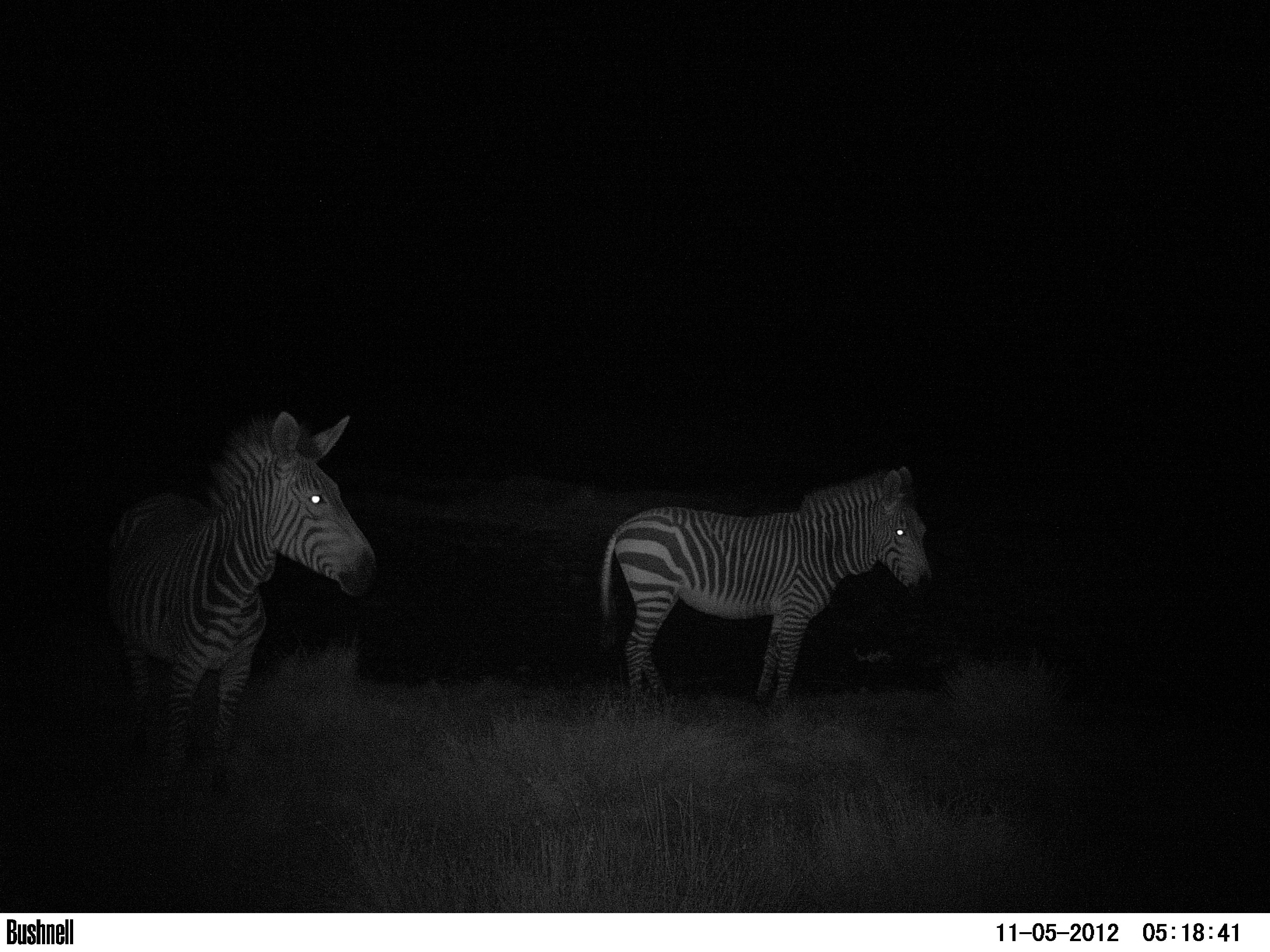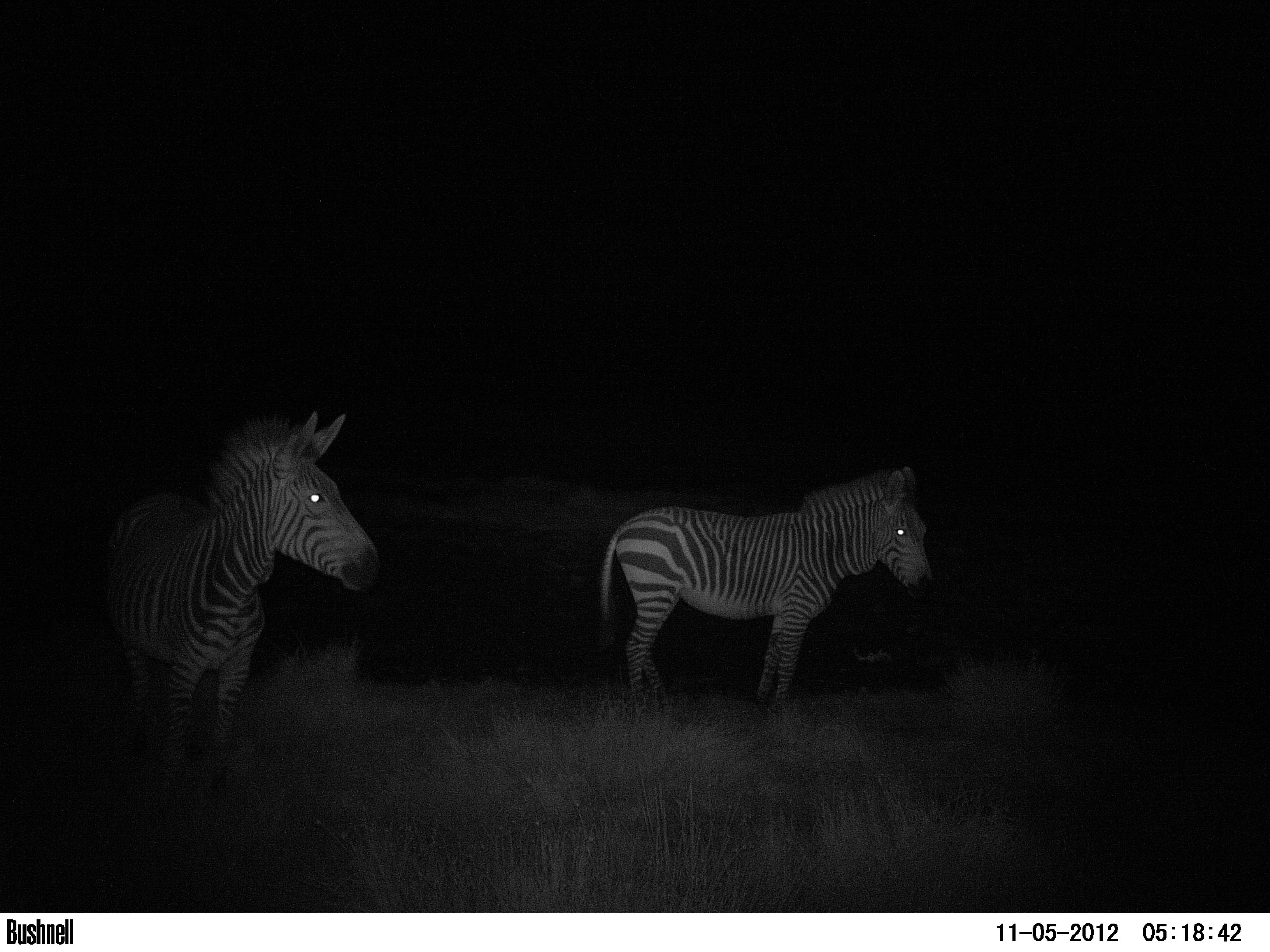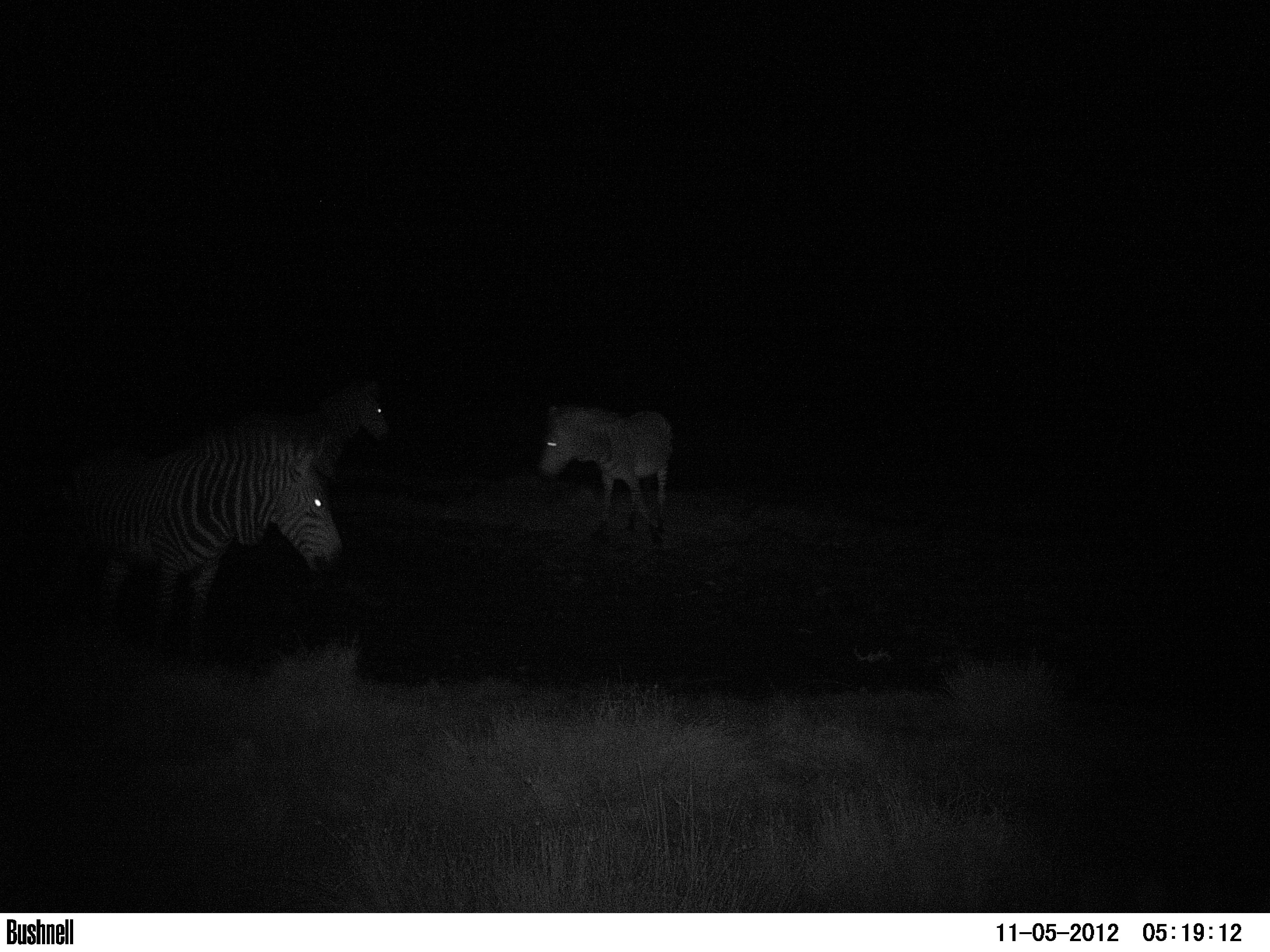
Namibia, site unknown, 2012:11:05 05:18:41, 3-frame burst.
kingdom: Animalia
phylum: Chordata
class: Mammalia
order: Perissodactyla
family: Equidae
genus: Equus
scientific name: Equus zebra hartmannae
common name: hartmann's mountain zebra